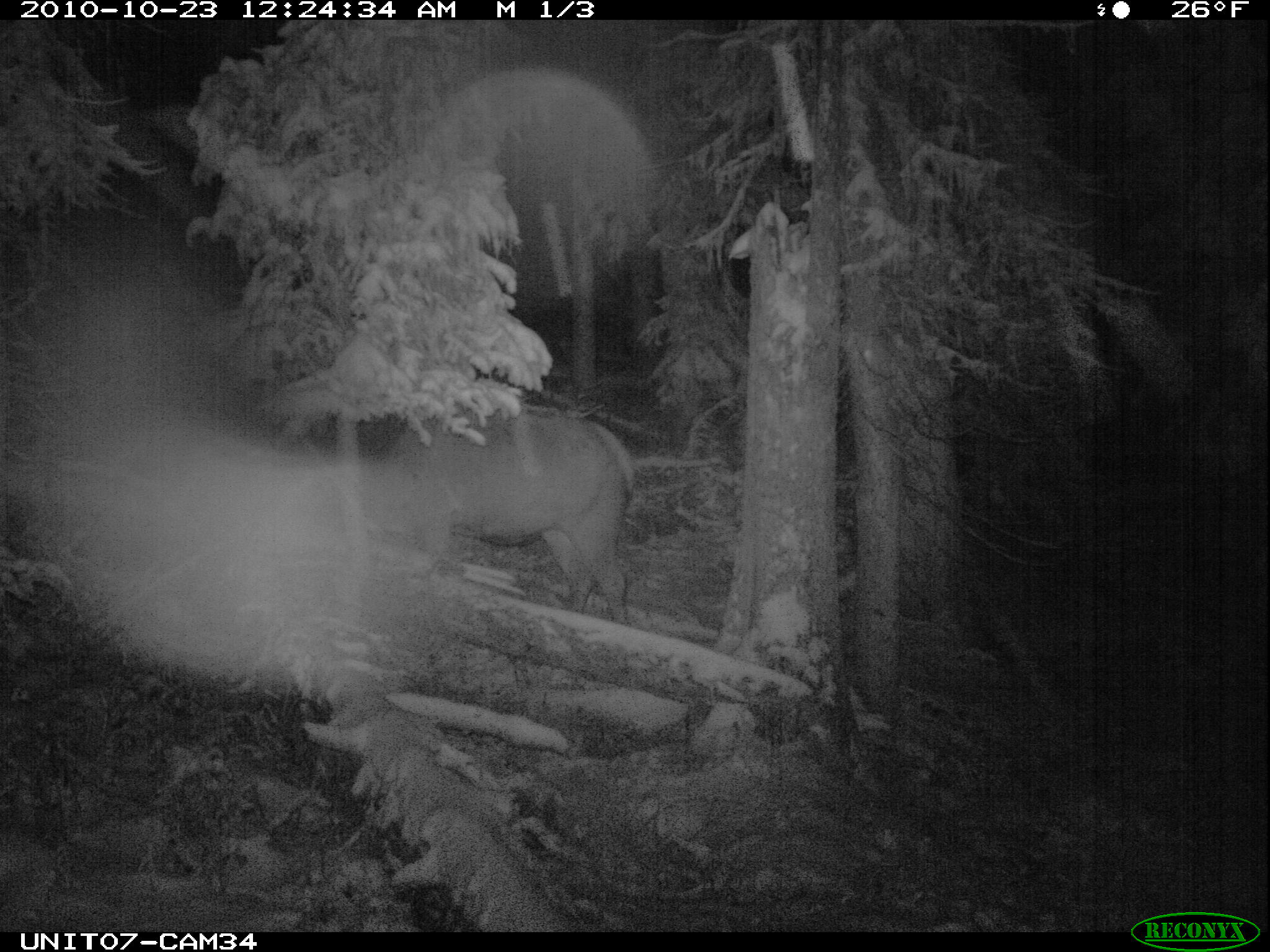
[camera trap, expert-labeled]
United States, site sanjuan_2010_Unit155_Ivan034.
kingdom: Animalia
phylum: Chordata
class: Mammalia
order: Artiodactyla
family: Cervidae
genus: Cervus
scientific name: Cervus elaphus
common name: red deer